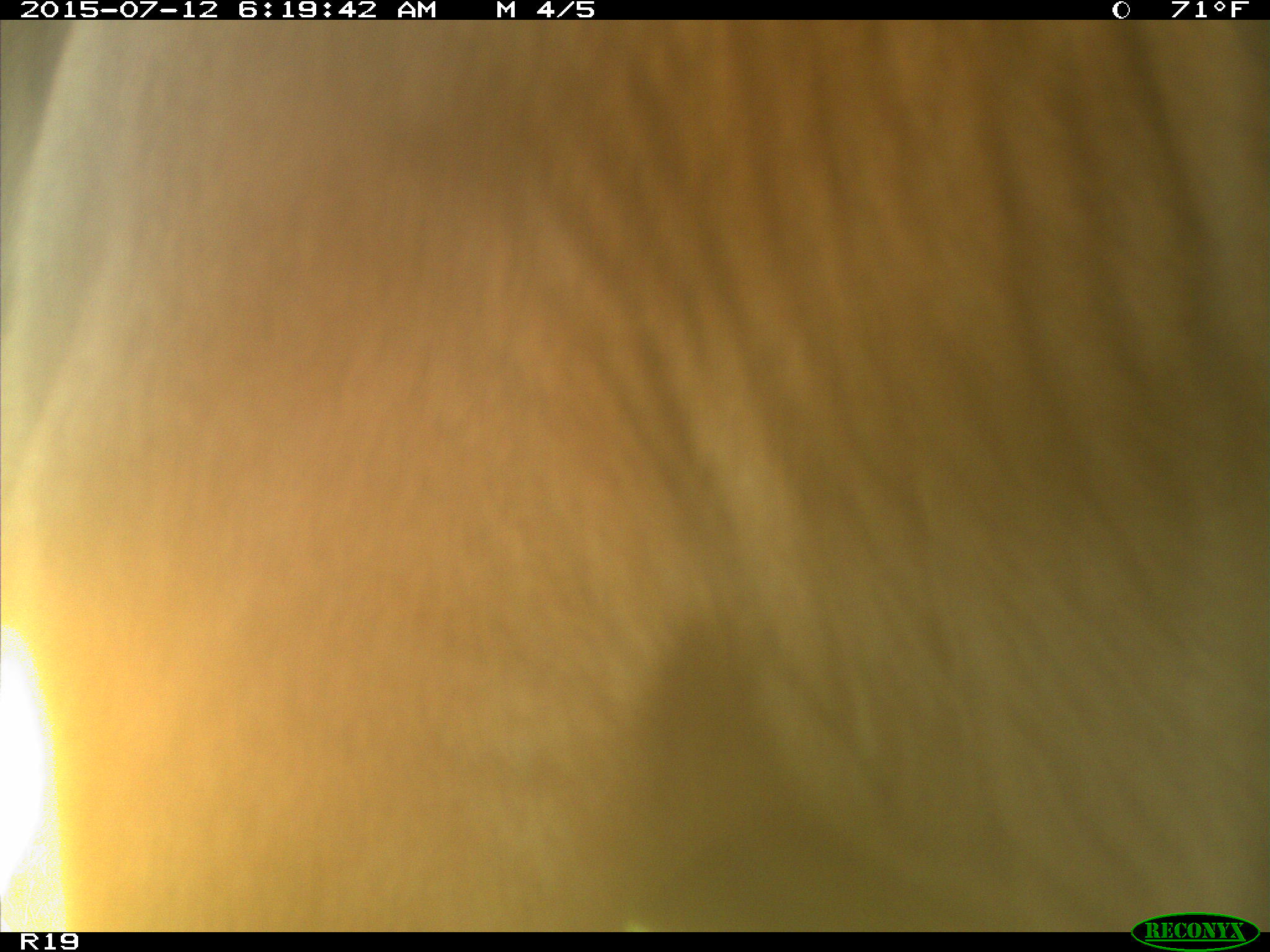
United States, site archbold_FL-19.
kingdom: Animalia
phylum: Chordata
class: Mammalia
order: Artiodactyla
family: Bovidae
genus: Bos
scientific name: Bos taurus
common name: domestic cow